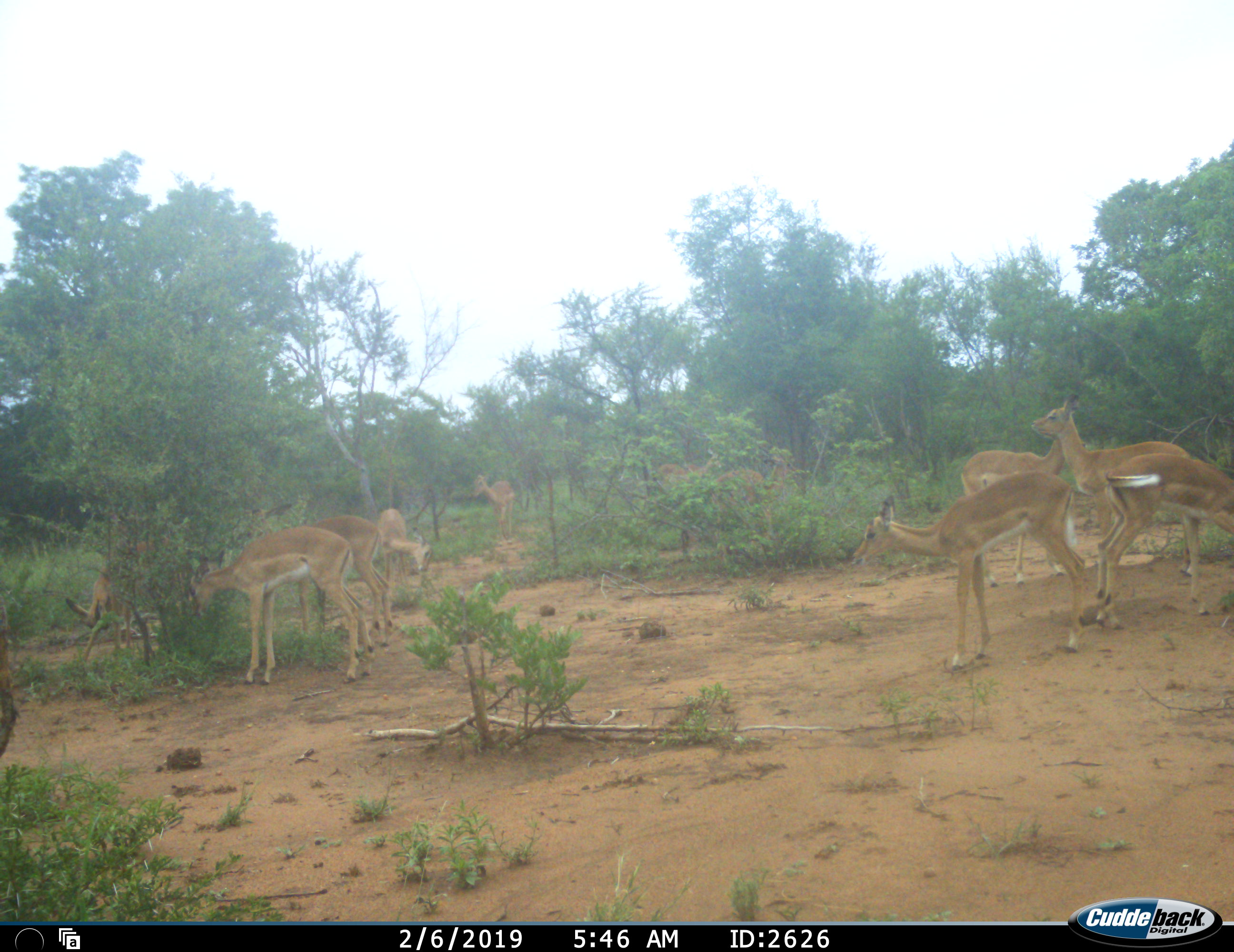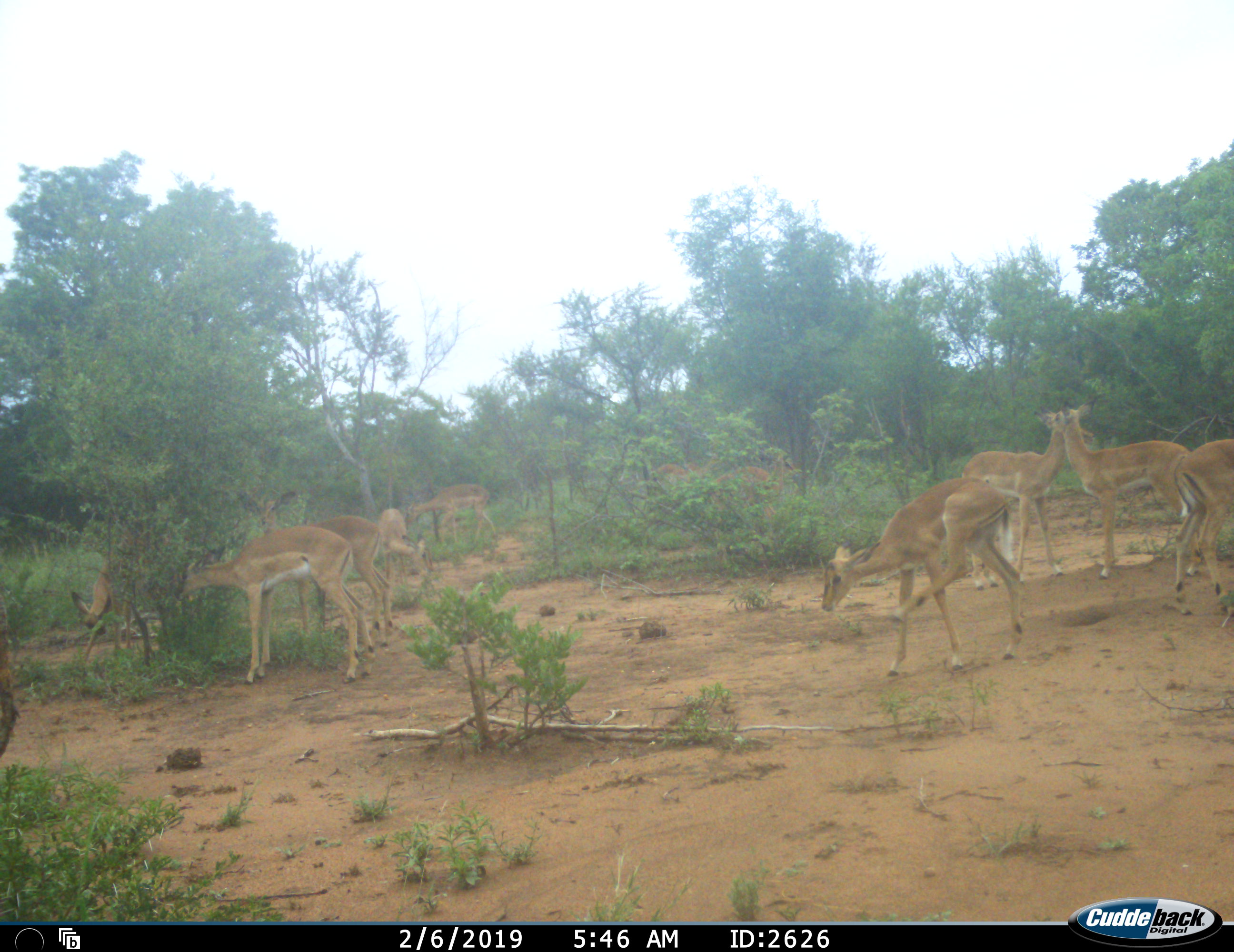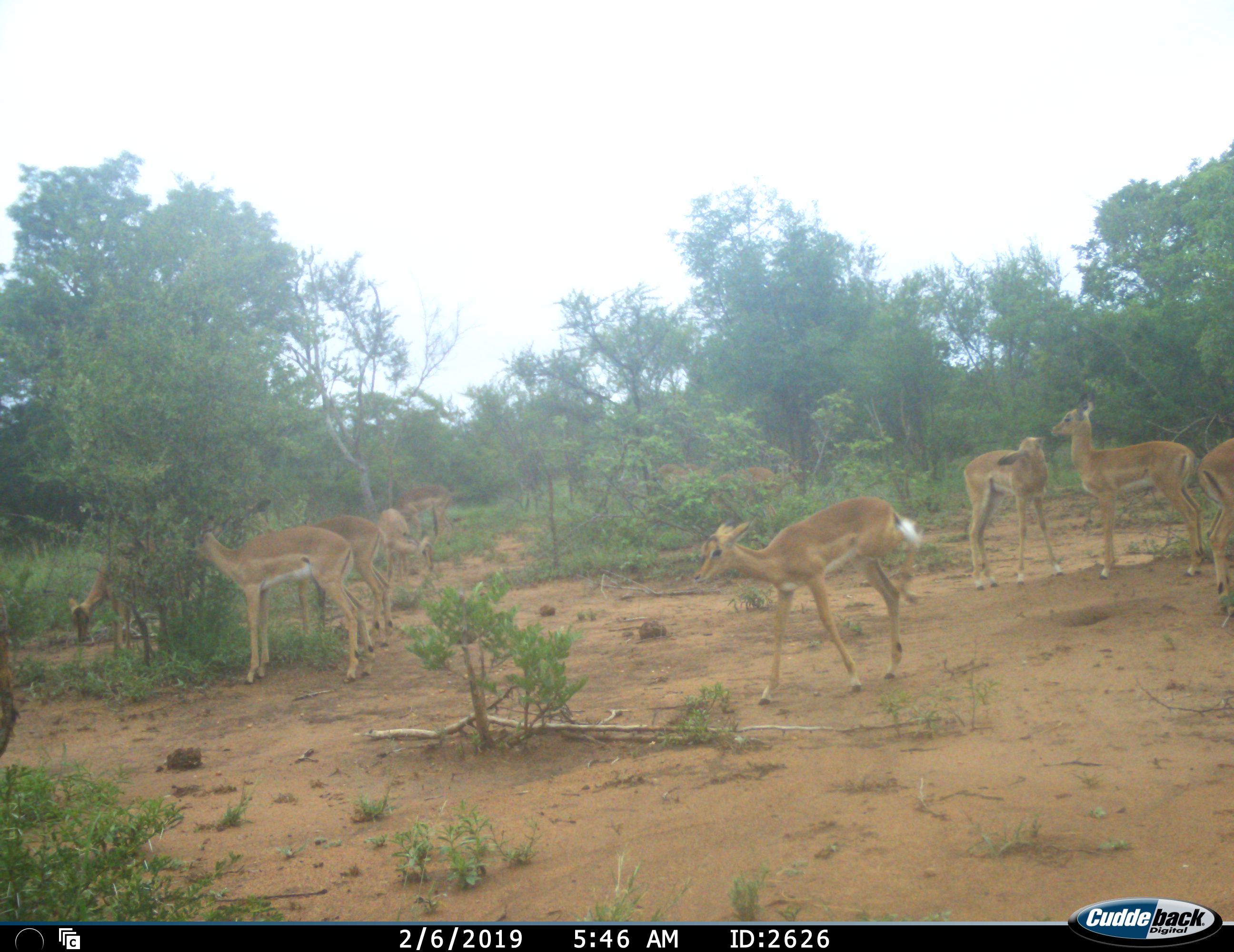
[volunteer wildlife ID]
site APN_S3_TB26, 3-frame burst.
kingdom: Animalia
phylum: Chordata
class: Mammalia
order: Artiodactyla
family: Bovidae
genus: Aepyceros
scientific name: Aepyceros melampus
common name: impala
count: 9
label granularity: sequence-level